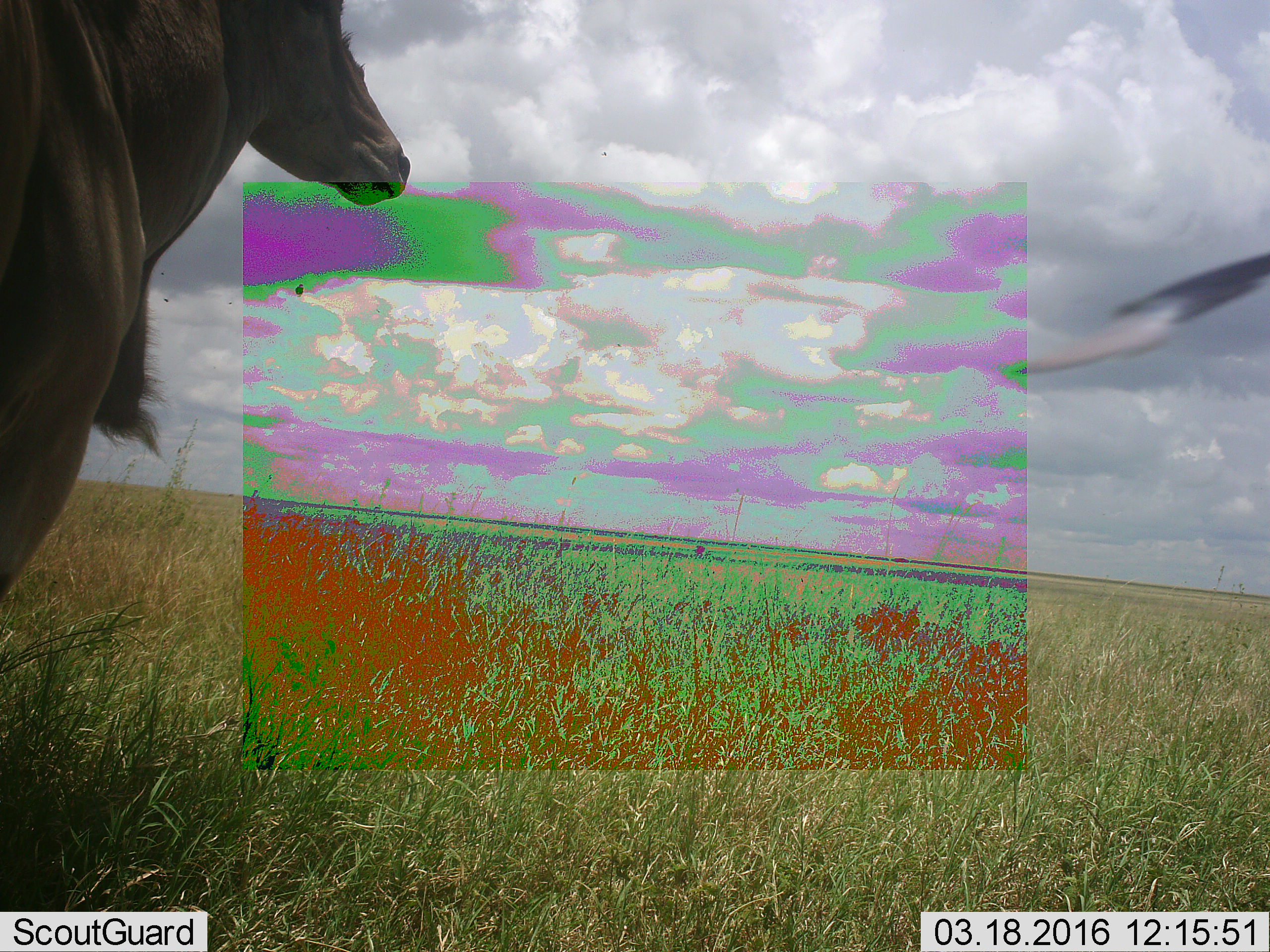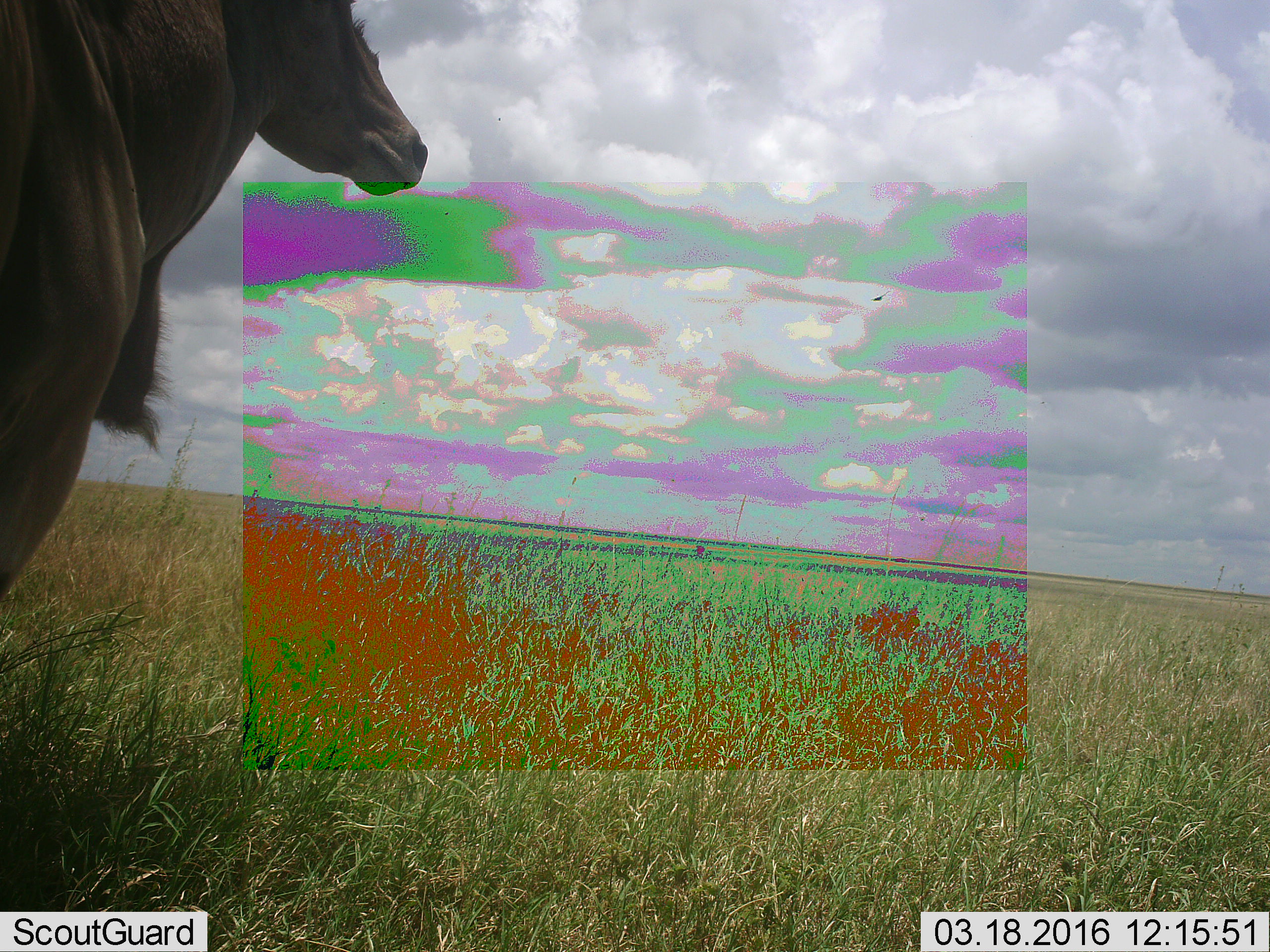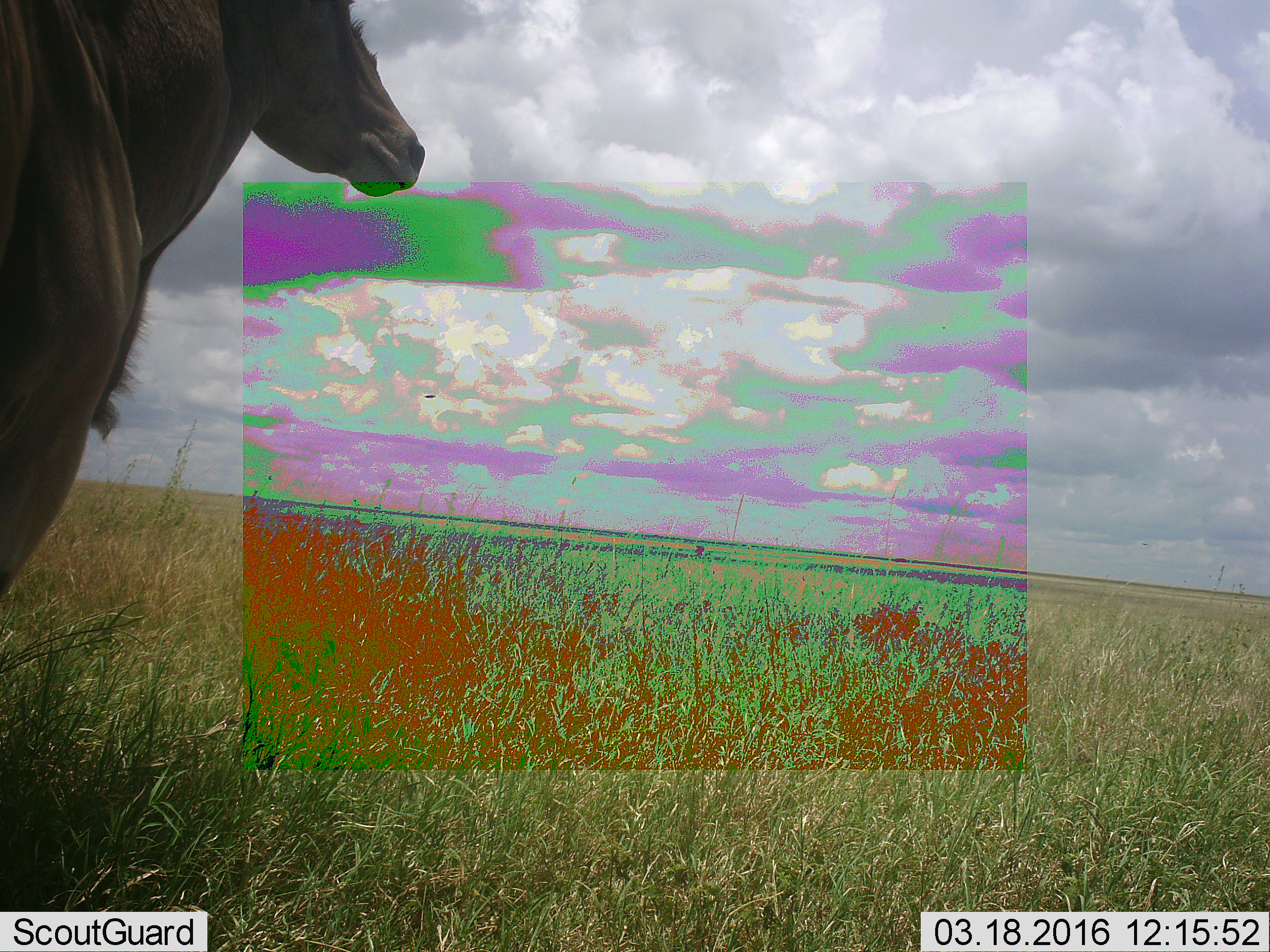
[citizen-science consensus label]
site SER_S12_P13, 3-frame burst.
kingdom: Animalia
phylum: Chordata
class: Mammalia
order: Artiodactyla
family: Bovidae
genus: Tragelaphus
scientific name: Tragelaphus oryx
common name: eland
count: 1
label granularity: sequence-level